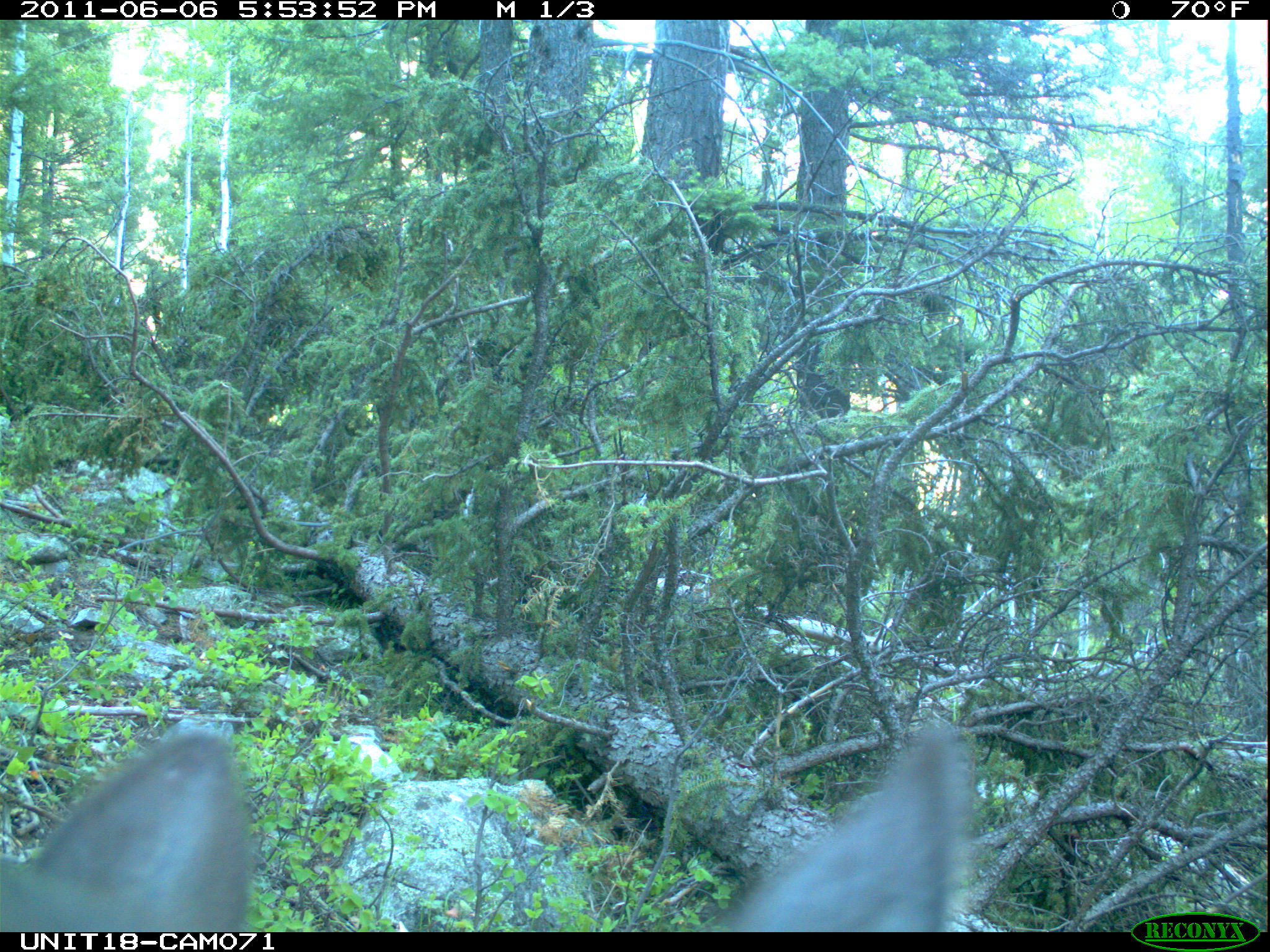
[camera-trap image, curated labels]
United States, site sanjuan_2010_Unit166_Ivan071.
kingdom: Animalia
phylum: Chordata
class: Mammalia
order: Artiodactyla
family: Cervidae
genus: Cervus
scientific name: Cervus elaphus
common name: red deer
Cervus elaphus (red deer).